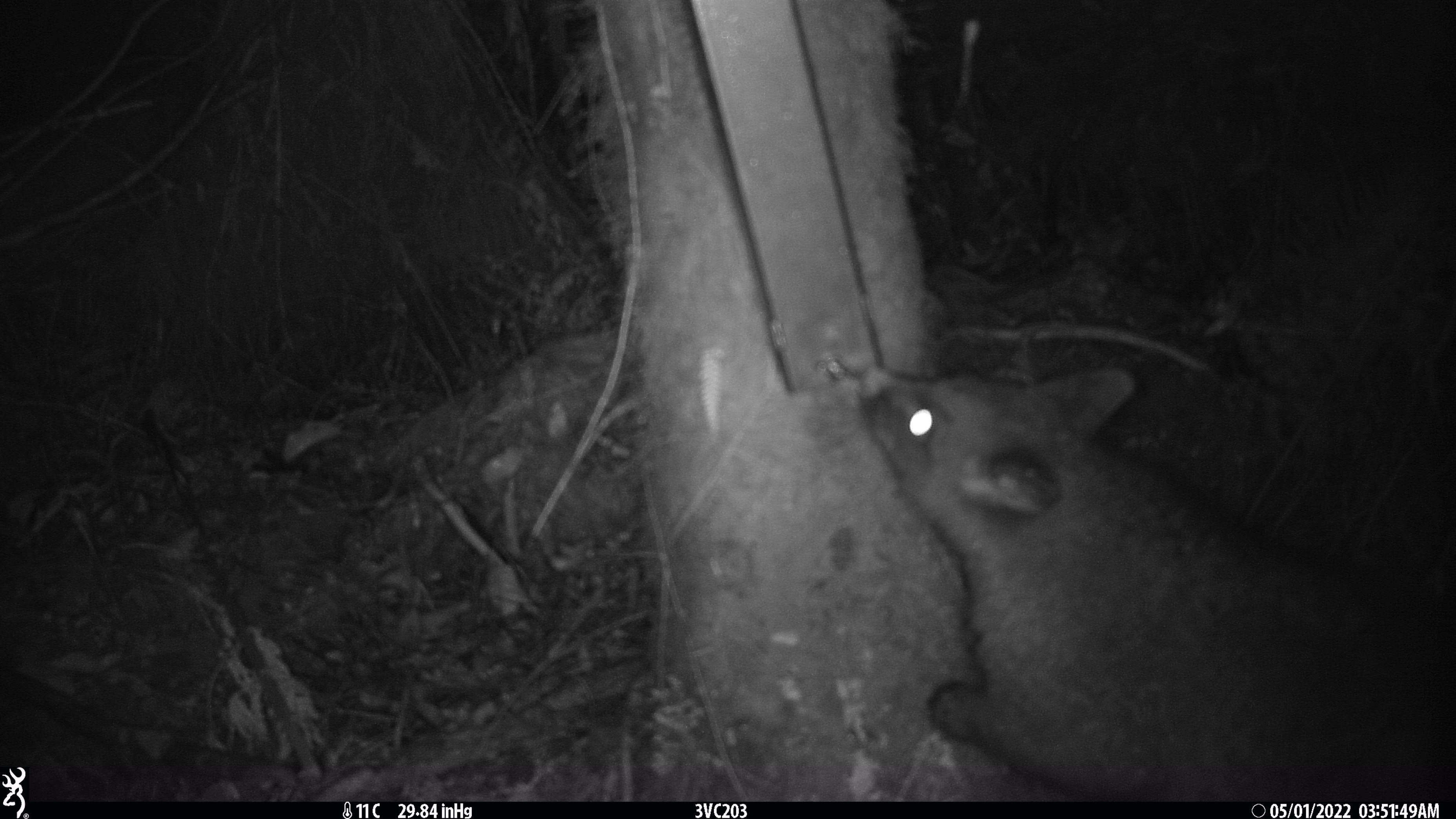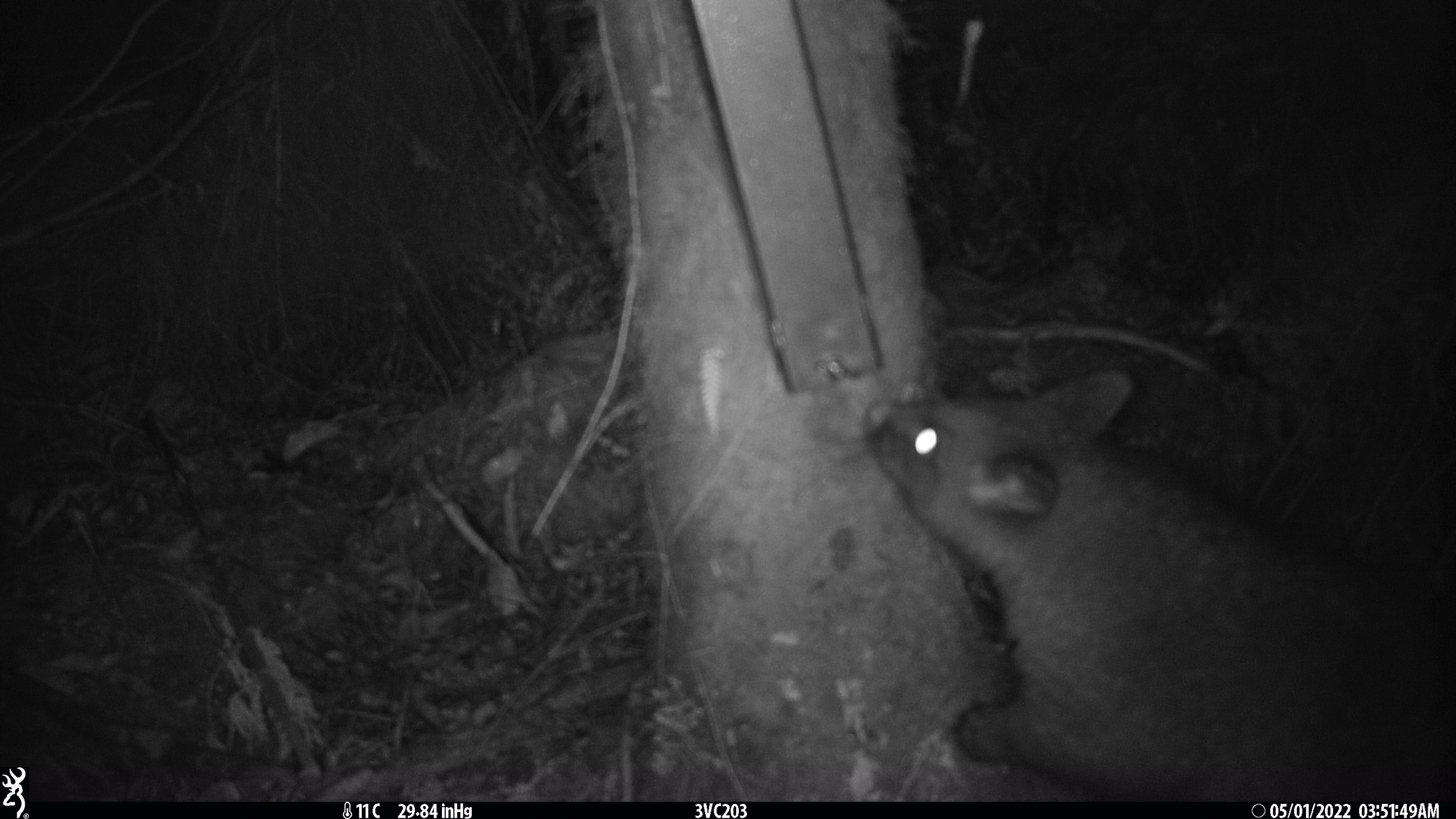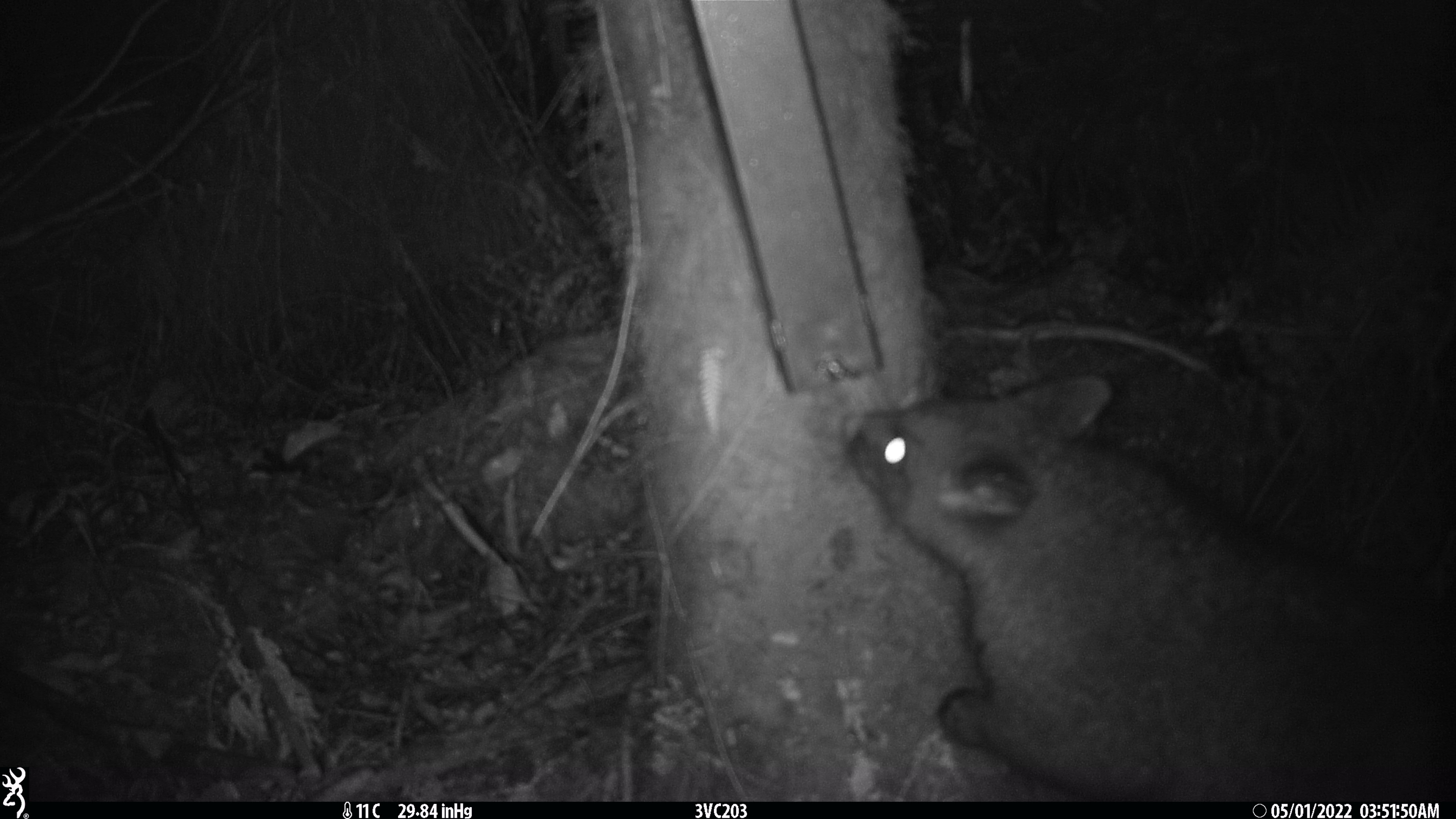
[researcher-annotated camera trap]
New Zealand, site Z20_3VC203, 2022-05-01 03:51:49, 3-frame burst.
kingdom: Animalia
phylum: Chordata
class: Mammalia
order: Diprotodontia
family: Phalangeridae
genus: Trichosurus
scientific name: Trichosurus vulpecula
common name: common brushtail possum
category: possum